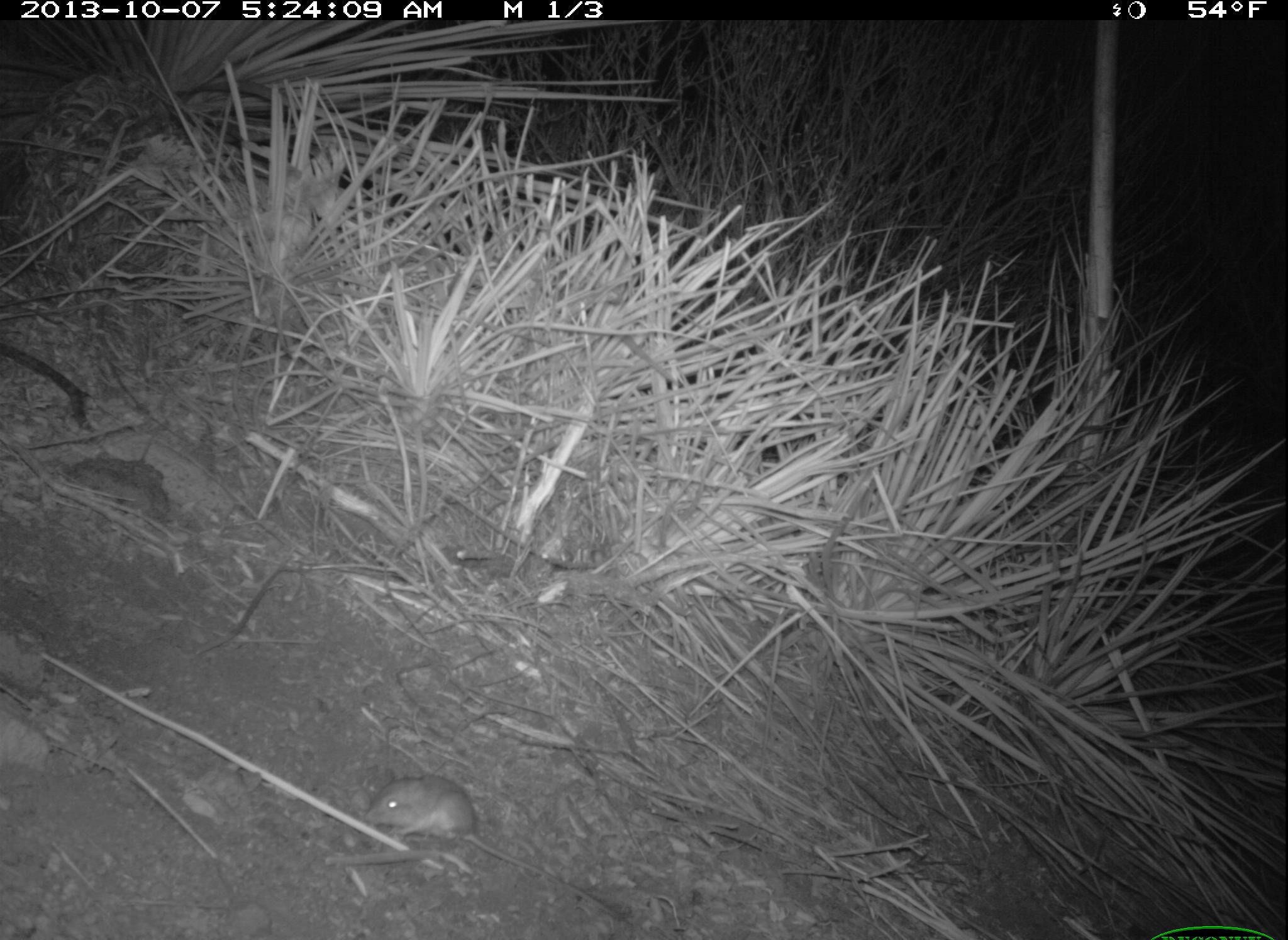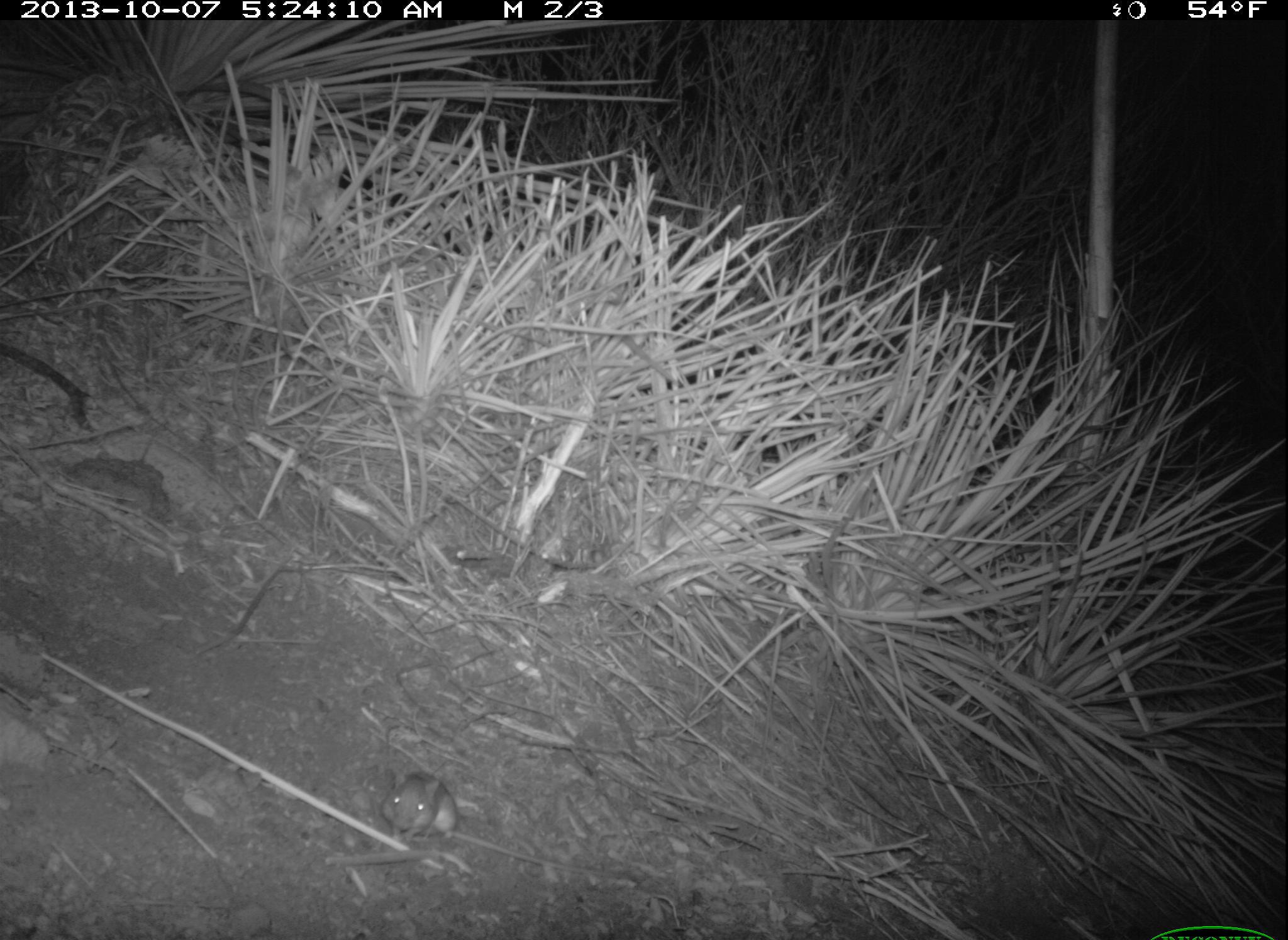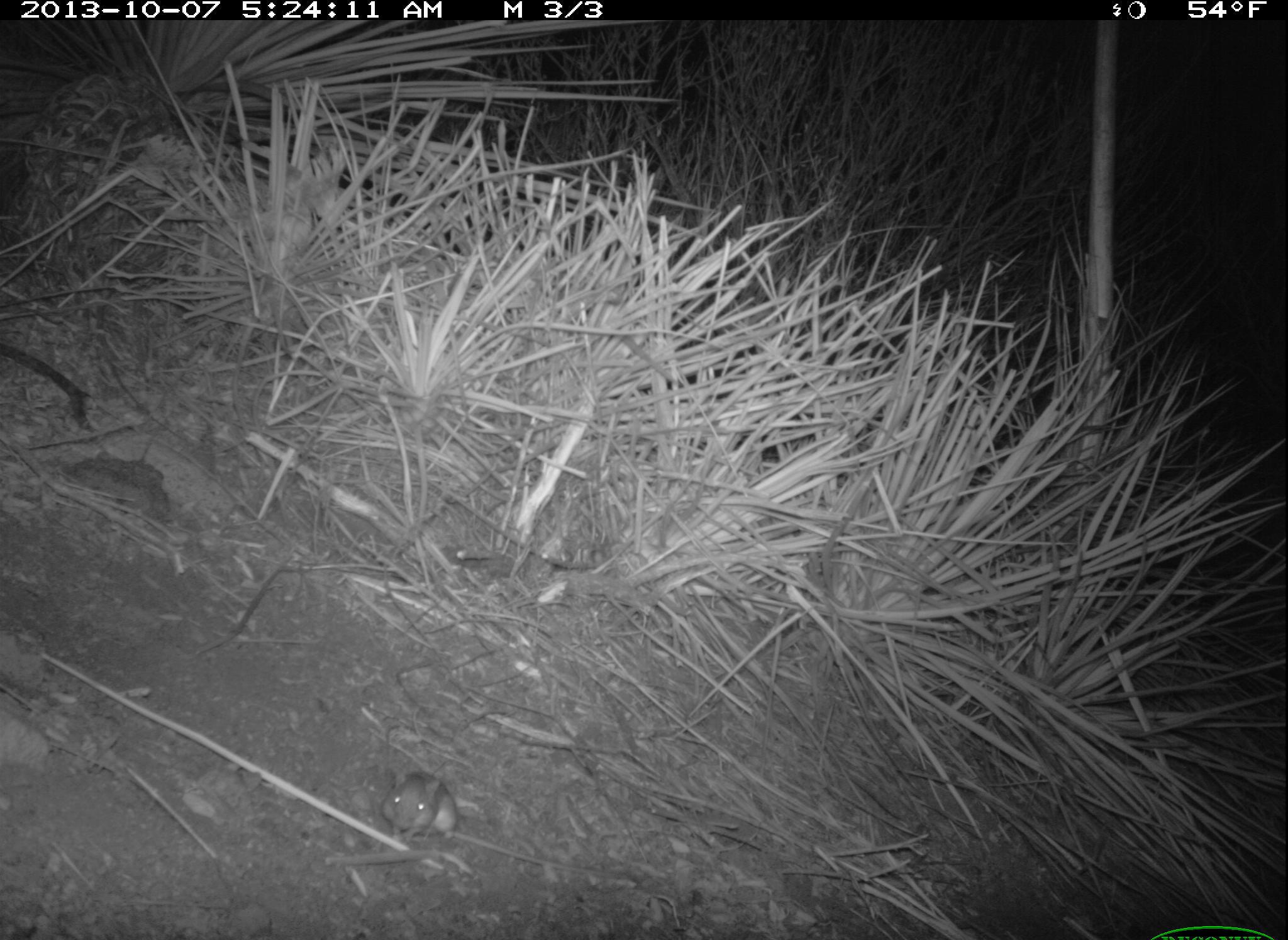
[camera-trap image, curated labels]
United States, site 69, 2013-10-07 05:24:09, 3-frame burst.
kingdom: Animalia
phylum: Chordata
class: Mammalia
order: Rodentia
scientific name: Rodentia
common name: rodent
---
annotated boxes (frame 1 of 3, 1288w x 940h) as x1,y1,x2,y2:
rodent: 360,773,661,940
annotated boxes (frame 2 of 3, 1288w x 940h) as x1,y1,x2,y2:
rodent: 378,767,651,886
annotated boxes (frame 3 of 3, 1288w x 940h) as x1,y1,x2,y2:
rodent: 382,767,656,881